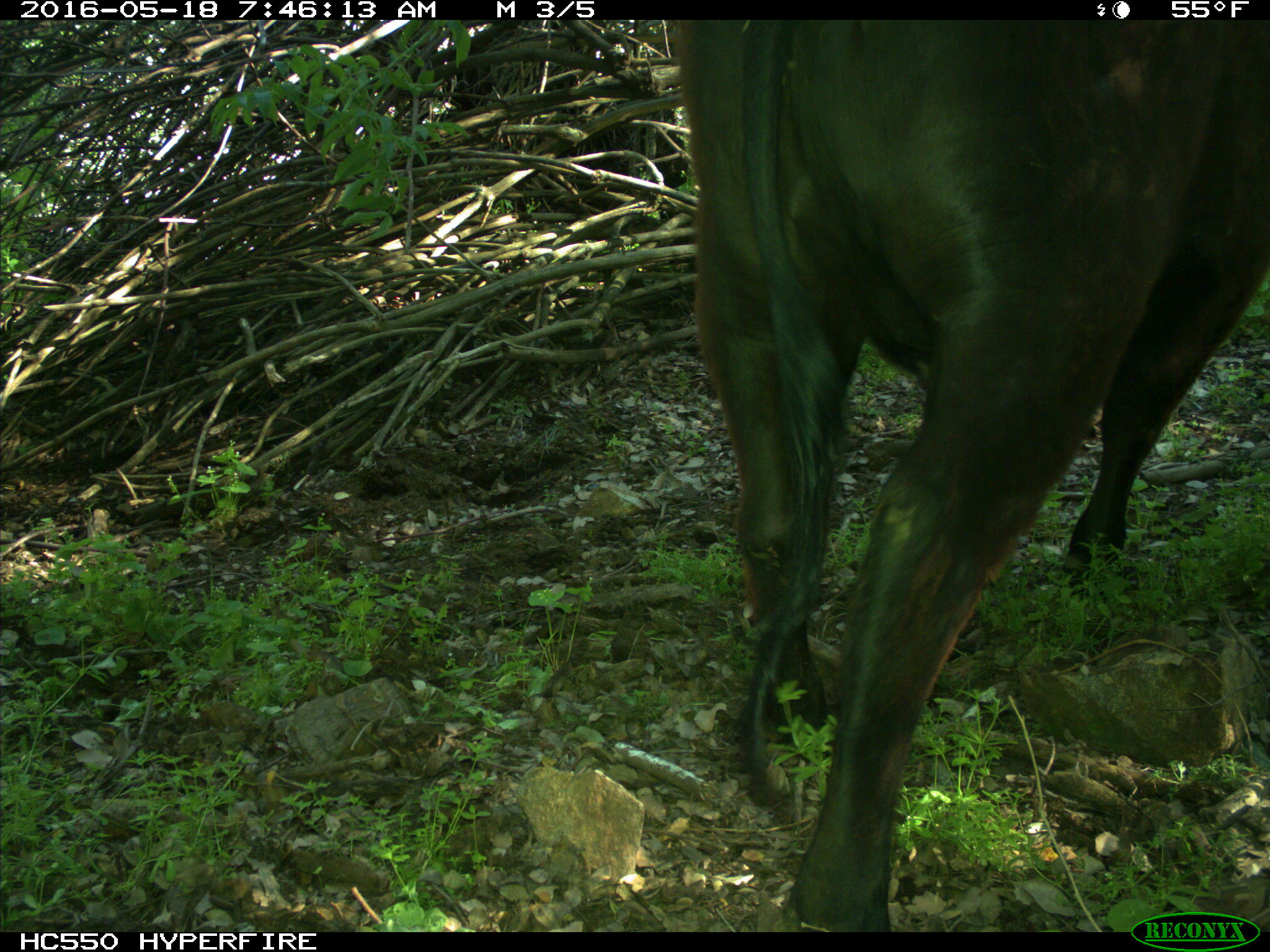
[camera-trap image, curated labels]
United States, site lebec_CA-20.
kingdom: Animalia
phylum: Chordata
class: Mammalia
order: Artiodactyla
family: Bovidae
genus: Bos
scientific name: Bos taurus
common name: domestic cow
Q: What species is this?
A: Bos taurus (domestic cow).